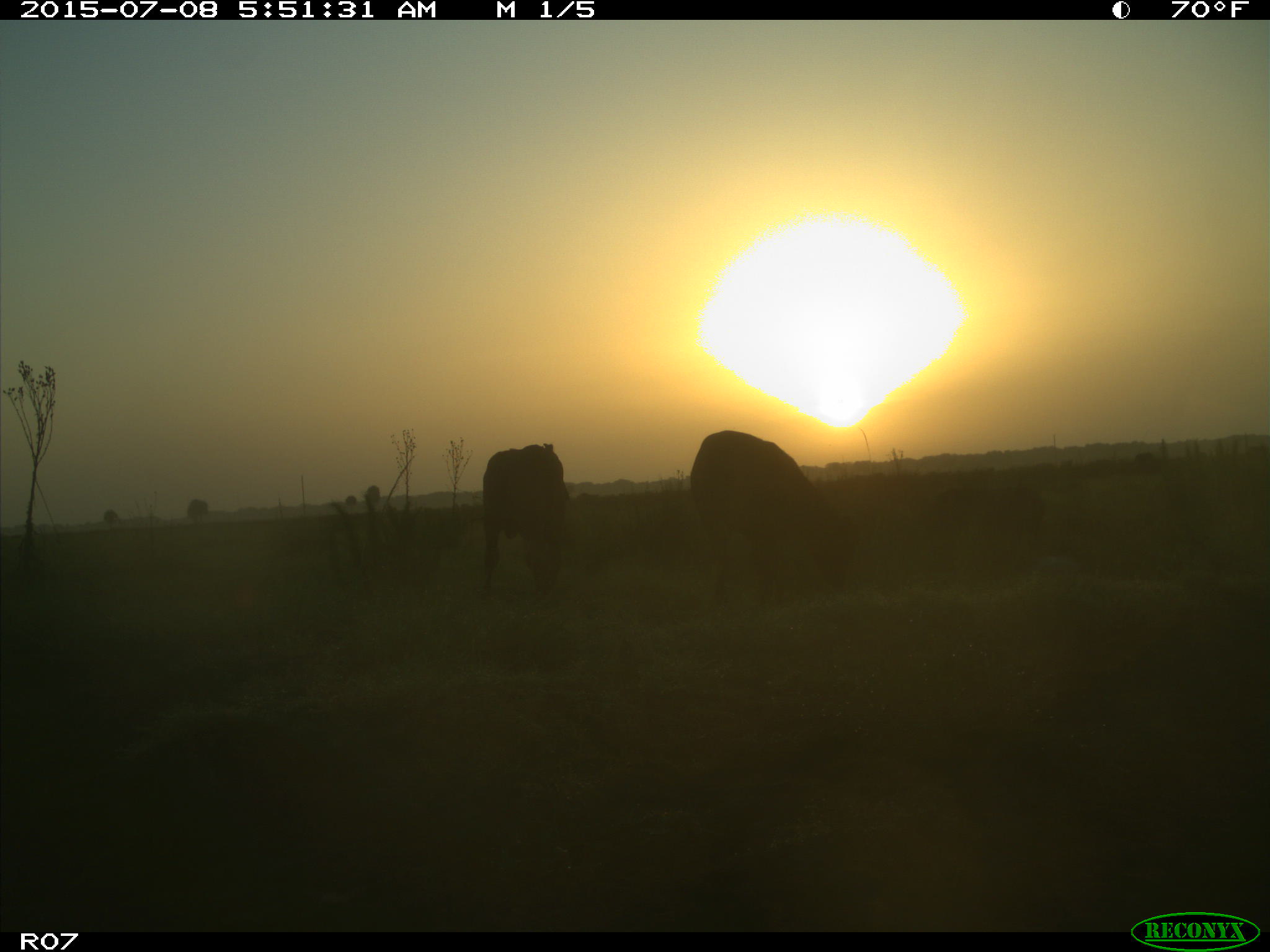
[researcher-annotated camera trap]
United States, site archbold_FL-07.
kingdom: Animalia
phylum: Chordata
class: Mammalia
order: Artiodactyla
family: Bovidae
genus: Bos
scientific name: Bos taurus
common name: domestic cow